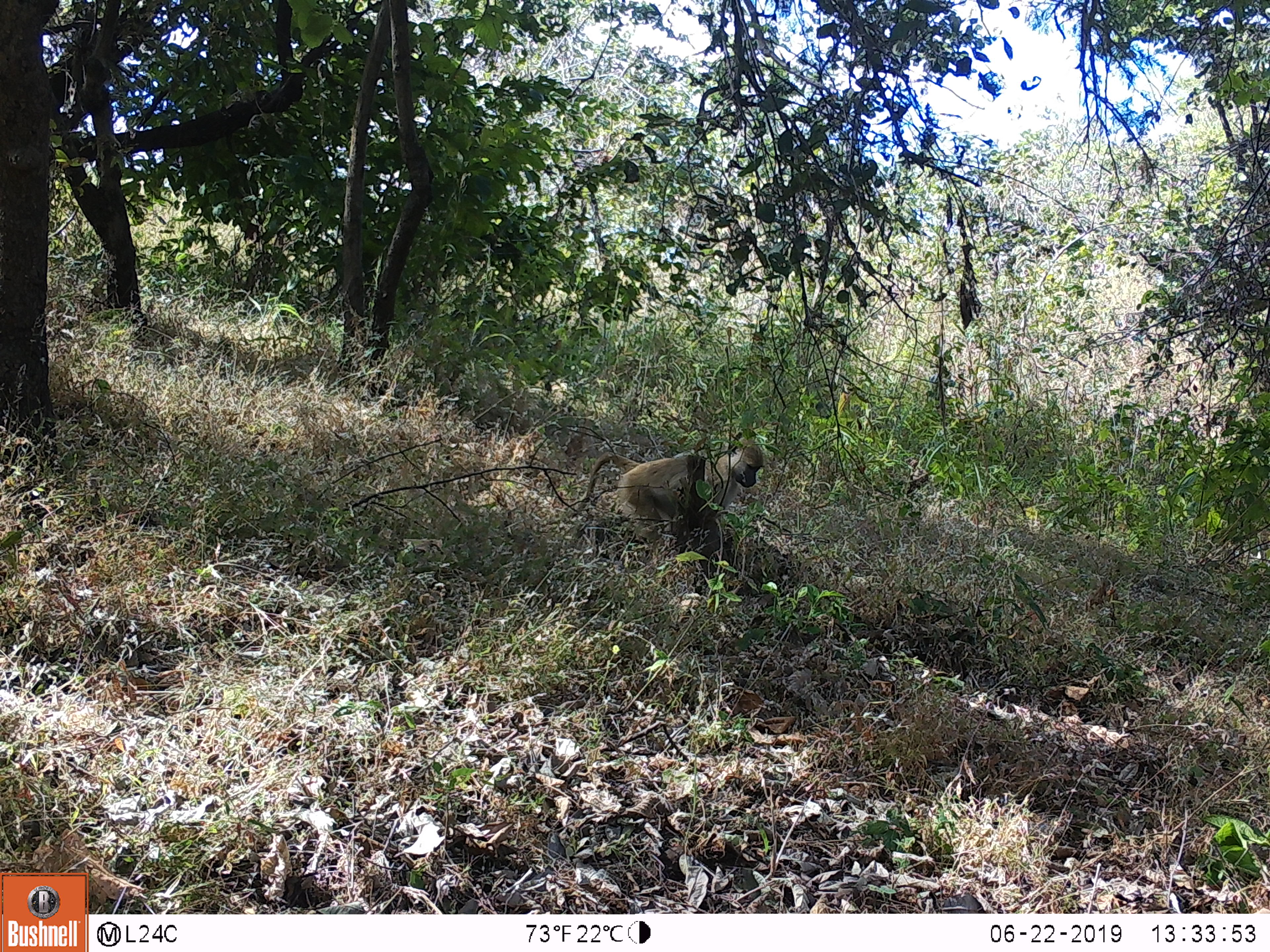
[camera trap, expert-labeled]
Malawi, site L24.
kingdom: Animalia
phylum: Chordata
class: Mammalia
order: Primates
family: Cercopithecidae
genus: Papio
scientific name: Papio cynocephalus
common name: yellow baboon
Yellow baboon (Papio cynocephalus), count 1.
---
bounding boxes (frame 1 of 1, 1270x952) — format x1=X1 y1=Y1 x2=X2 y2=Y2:
yellow baboon: x1=573 y1=435 x2=774 y2=551